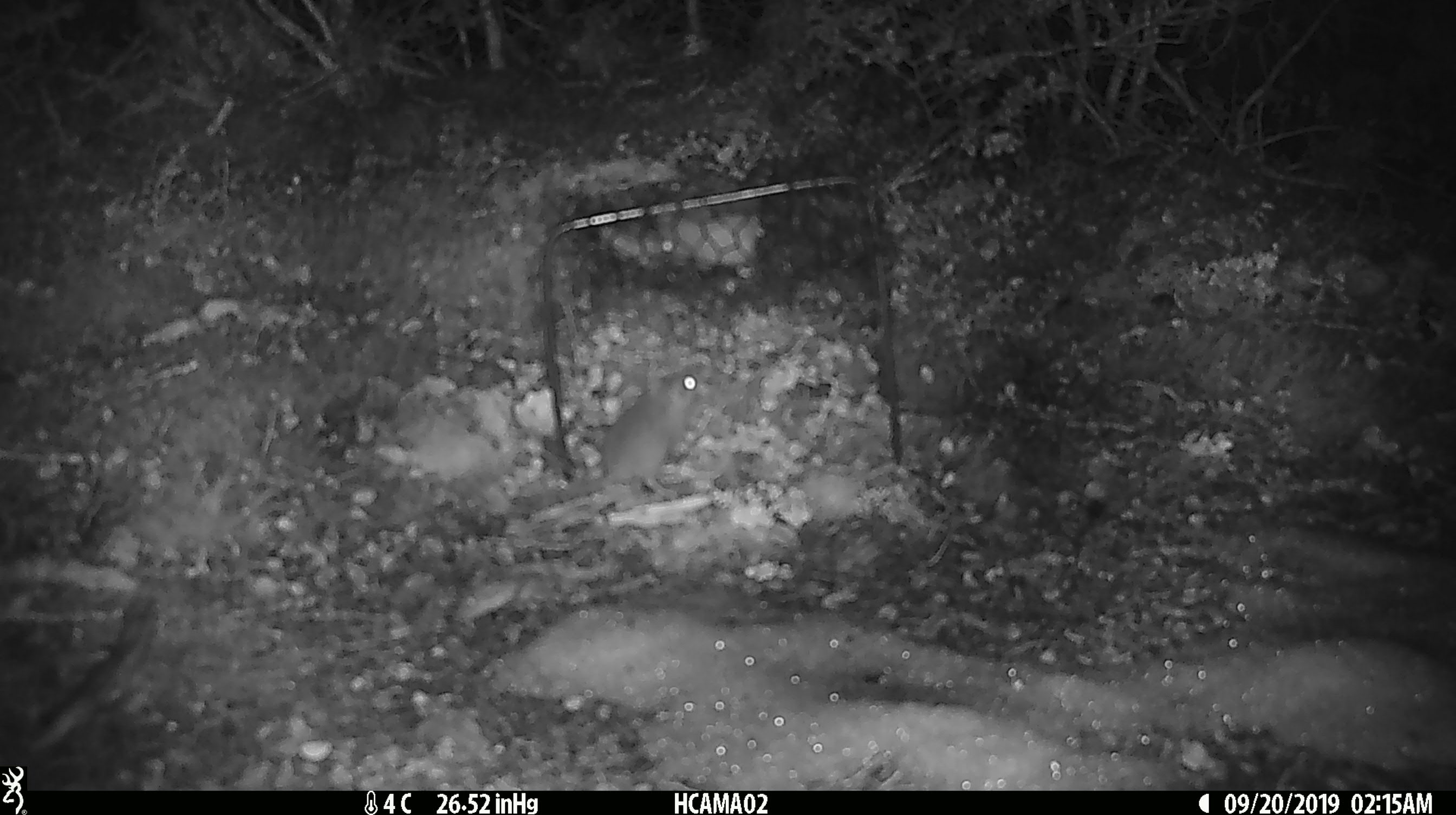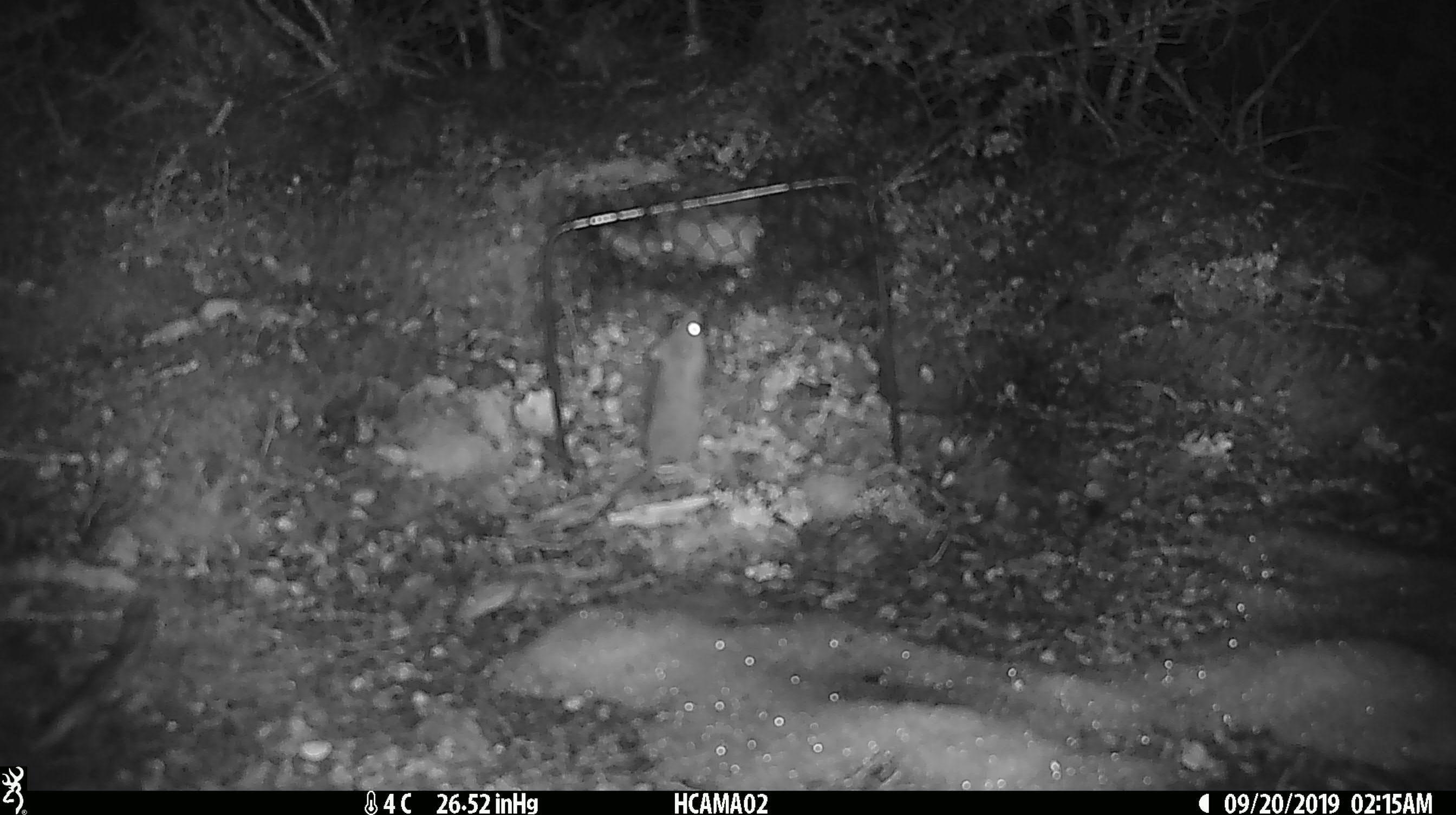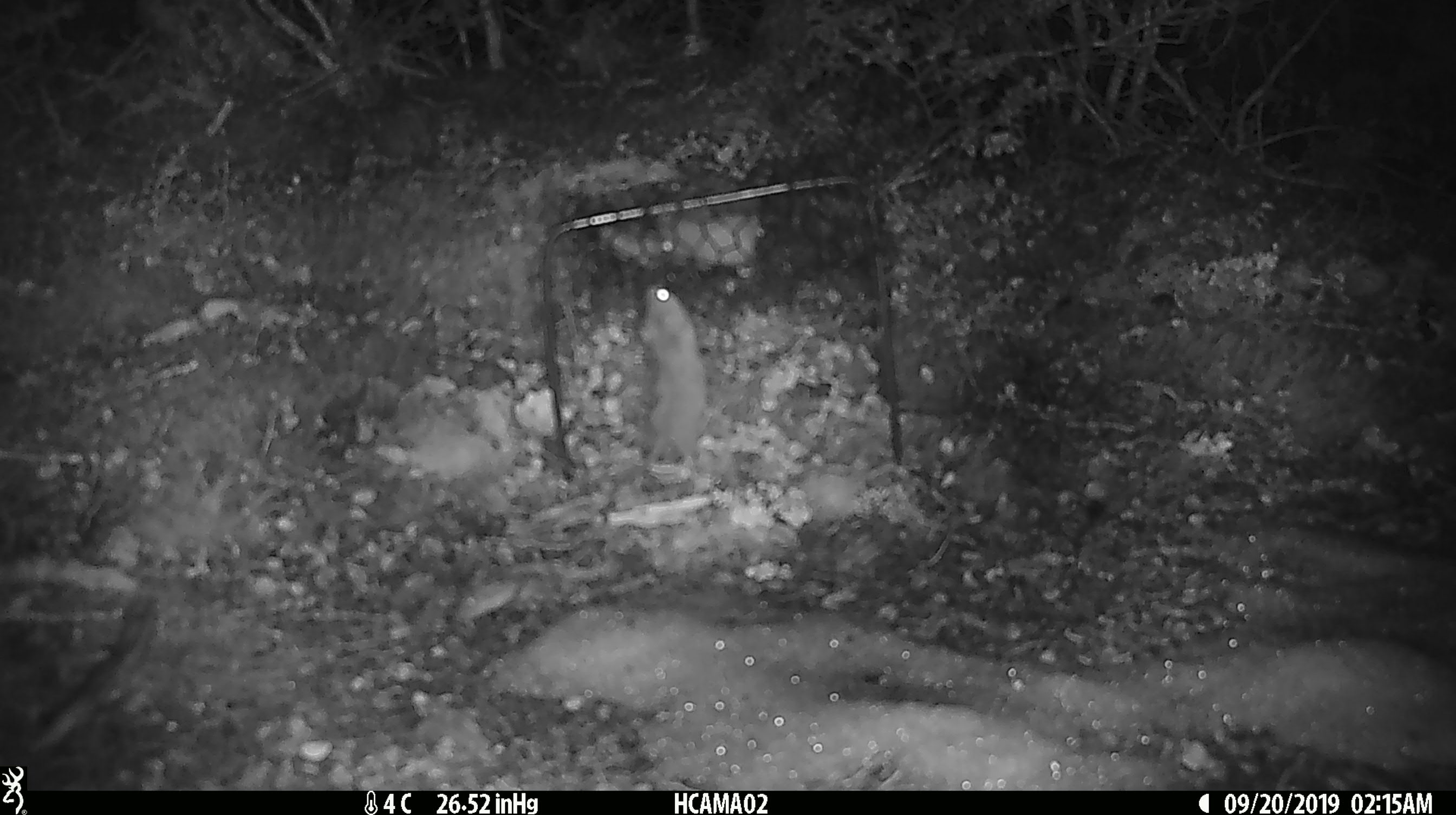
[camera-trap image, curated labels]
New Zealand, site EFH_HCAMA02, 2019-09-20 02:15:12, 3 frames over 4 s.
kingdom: Animalia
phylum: Chordata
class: Mammalia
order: Rodentia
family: Muridae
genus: Mus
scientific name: Mus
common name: mouse